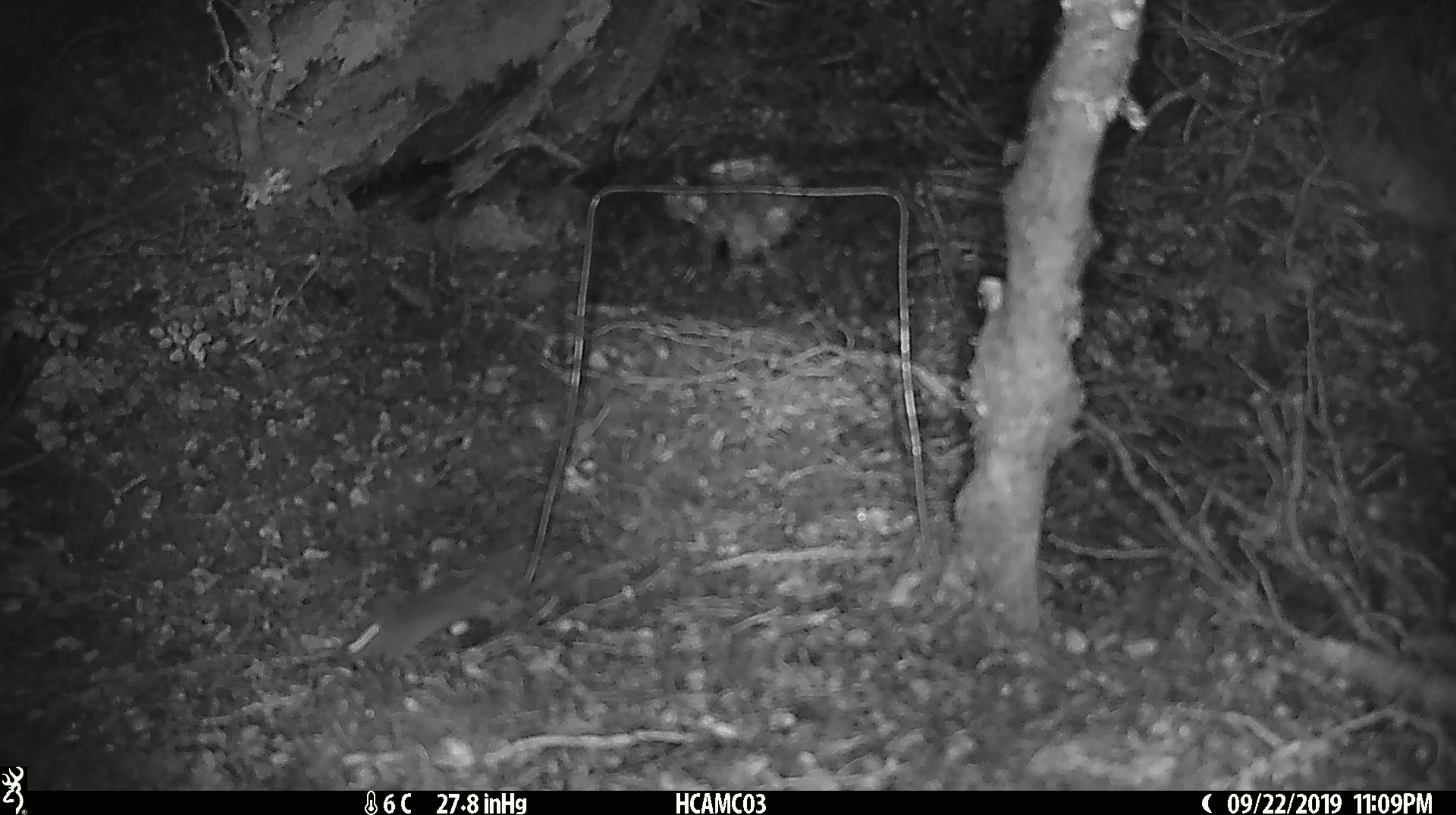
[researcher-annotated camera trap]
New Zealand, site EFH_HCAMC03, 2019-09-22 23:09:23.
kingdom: Animalia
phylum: Chordata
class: Mammalia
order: Rodentia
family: Muridae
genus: Mus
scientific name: Mus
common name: mouse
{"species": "mouse (Mus)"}